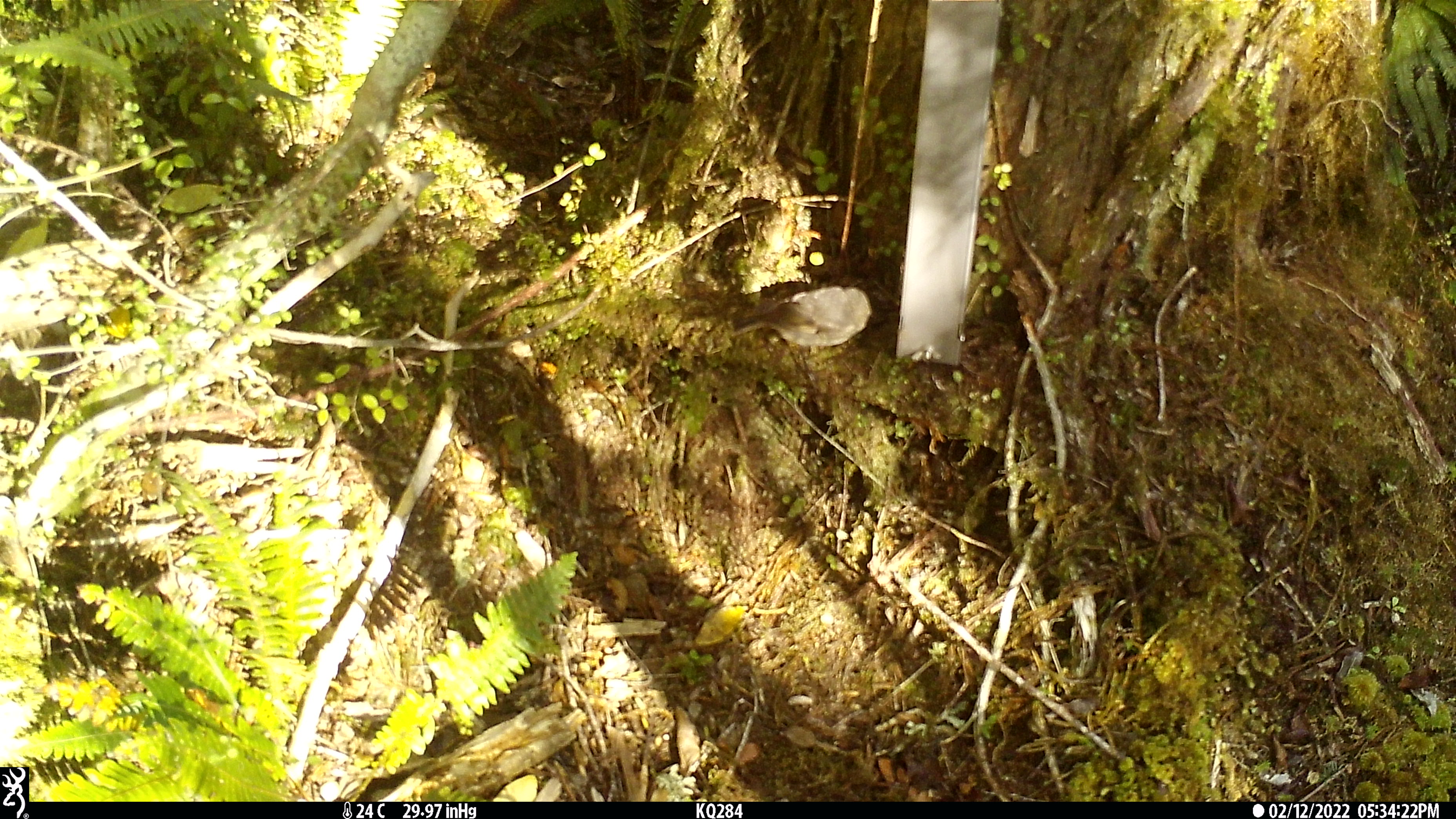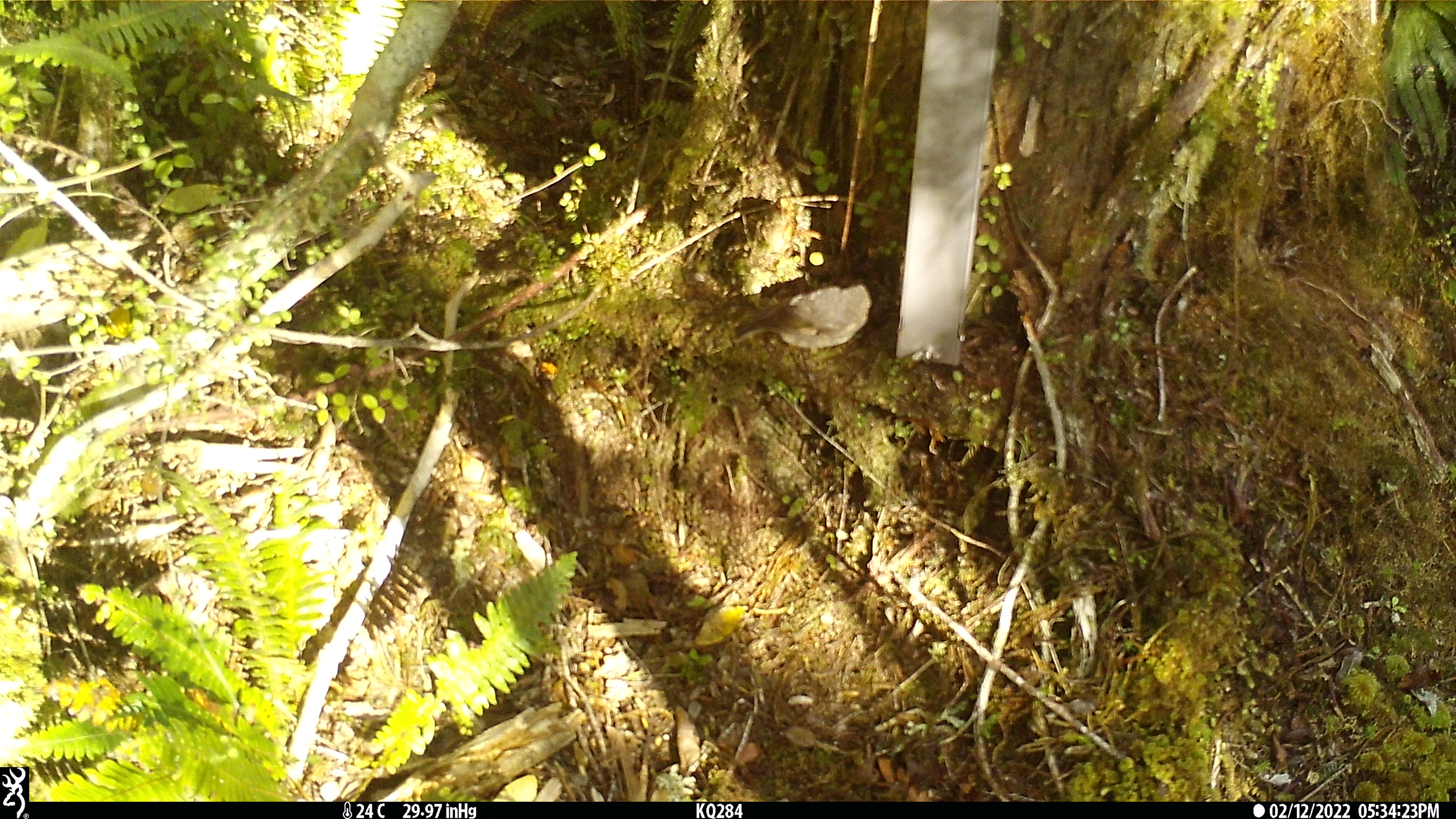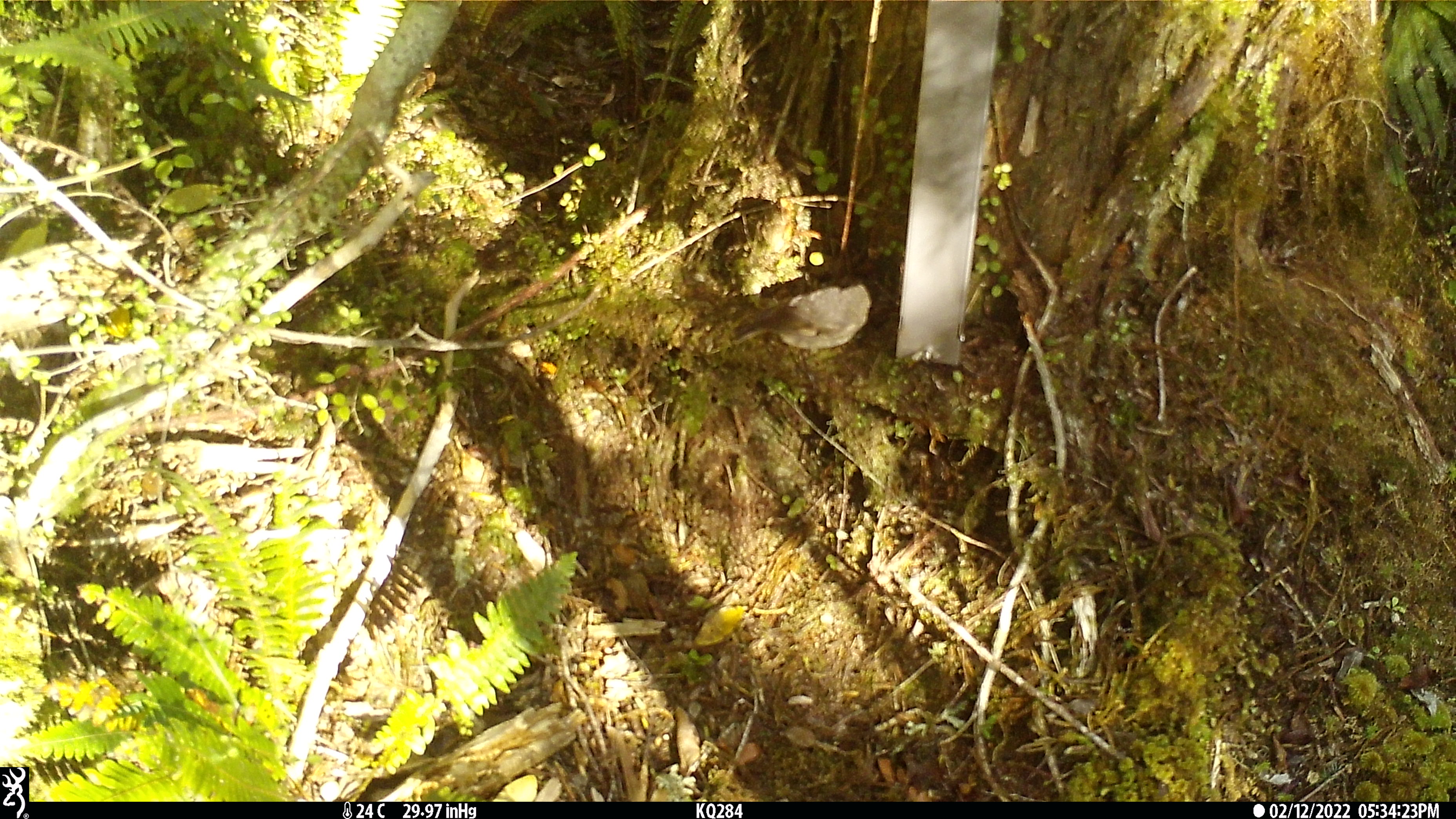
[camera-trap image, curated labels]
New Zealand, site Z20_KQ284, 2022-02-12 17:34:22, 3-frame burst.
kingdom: Animalia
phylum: Chordata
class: Aves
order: Passeriformes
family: Petroicidae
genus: Petroica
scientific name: Petroica macrocephala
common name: tomtit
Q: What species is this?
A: Tomtit (Petroica macrocephala).